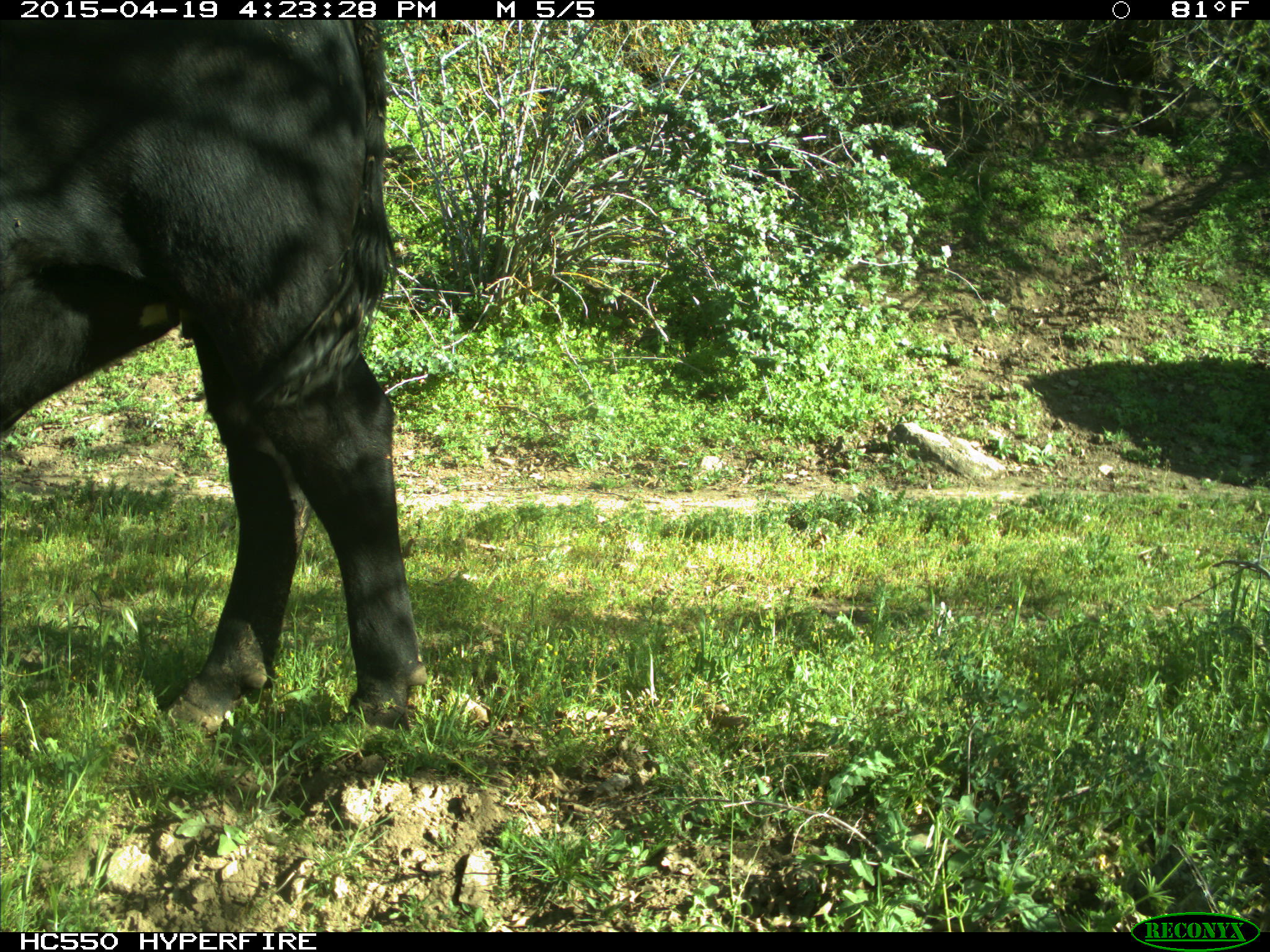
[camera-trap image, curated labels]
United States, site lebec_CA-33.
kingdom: Animalia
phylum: Chordata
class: Mammalia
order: Artiodactyla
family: Bovidae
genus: Bos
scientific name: Bos taurus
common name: domestic cow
Bos taurus (domestic cow).